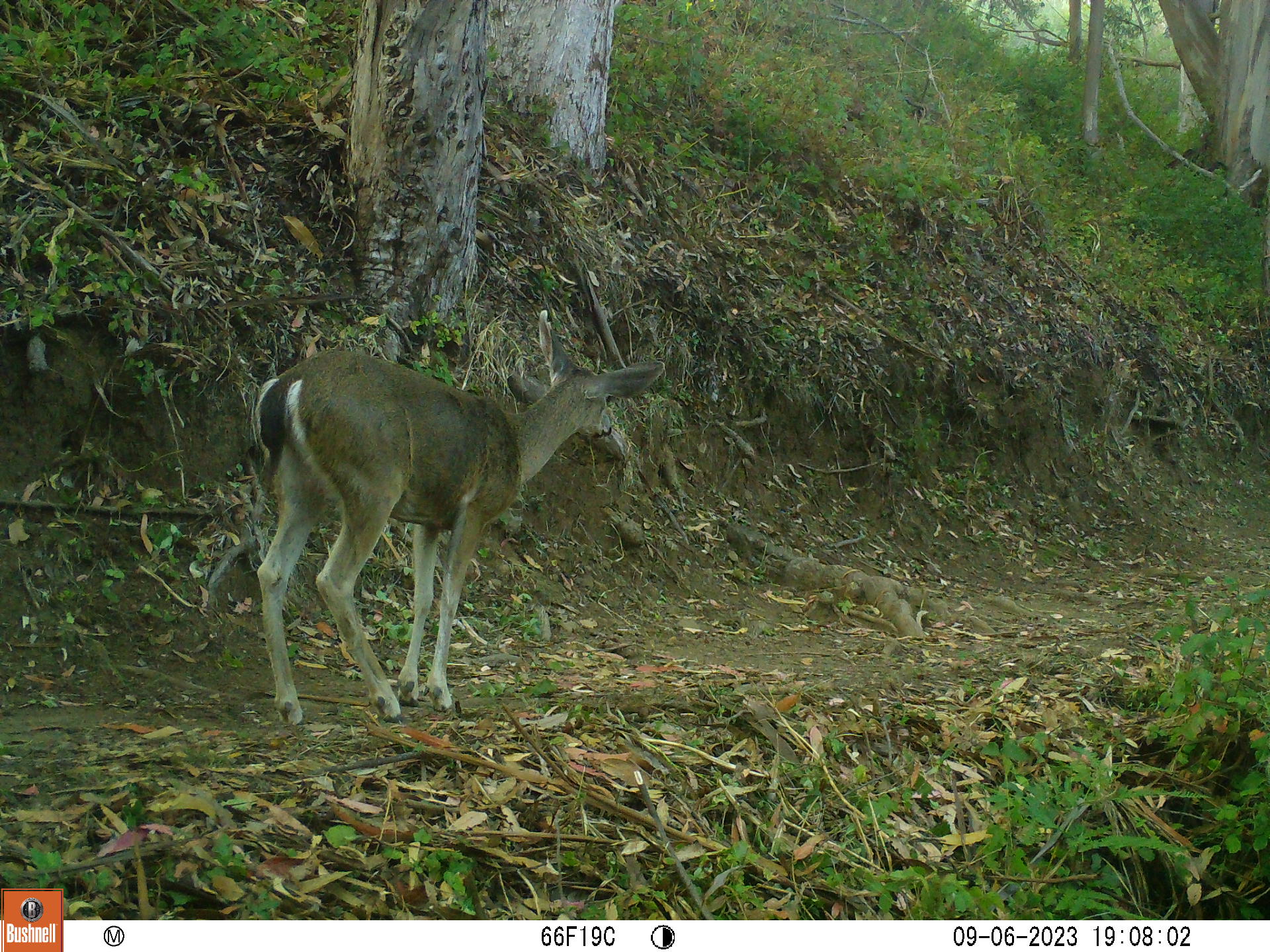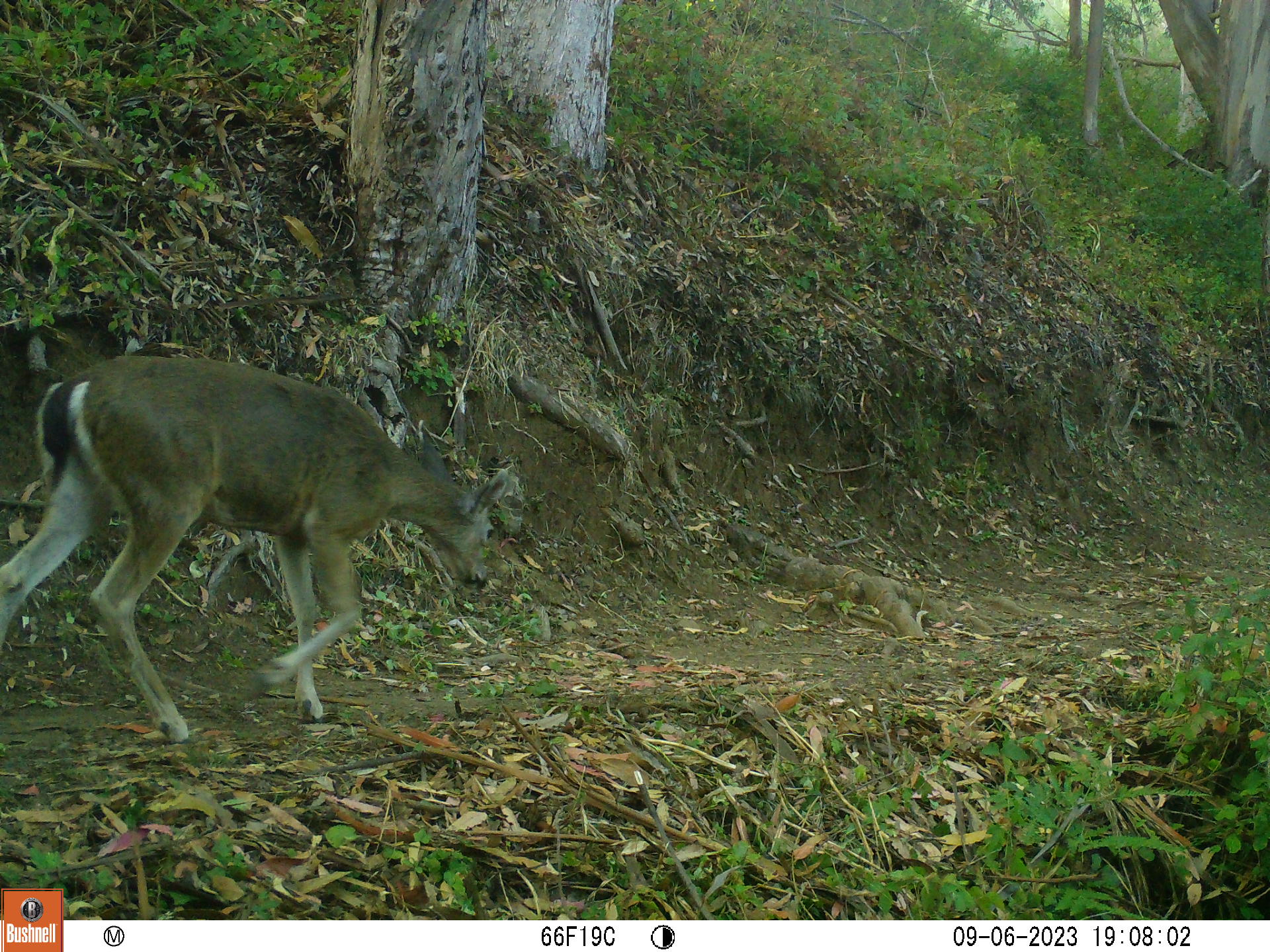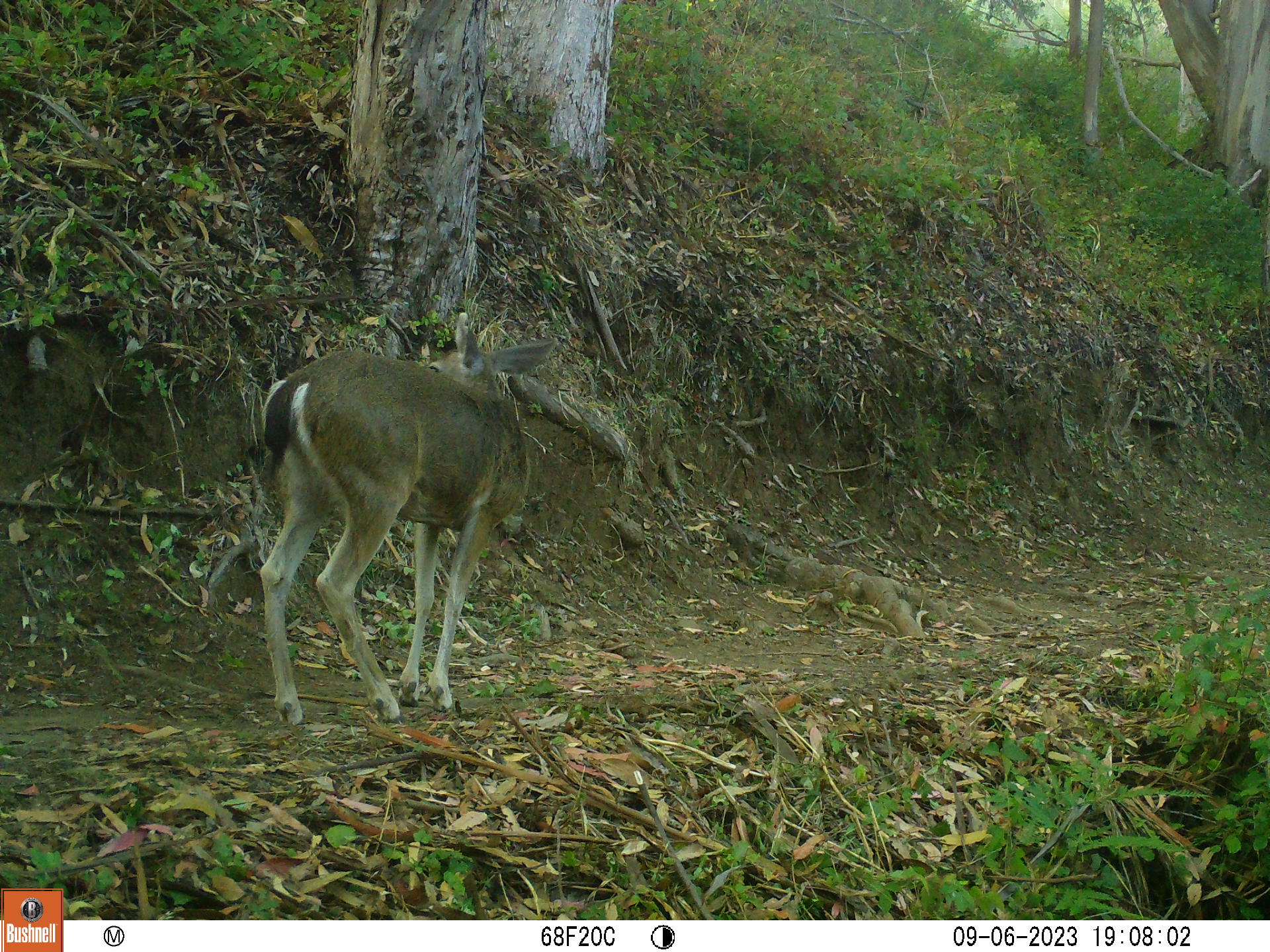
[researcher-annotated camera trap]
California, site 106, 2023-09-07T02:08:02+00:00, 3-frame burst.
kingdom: Animalia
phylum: Chordata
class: Mammalia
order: Artiodactyla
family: Cervidae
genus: Odocoileus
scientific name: Odocoileus hemionus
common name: mule deer